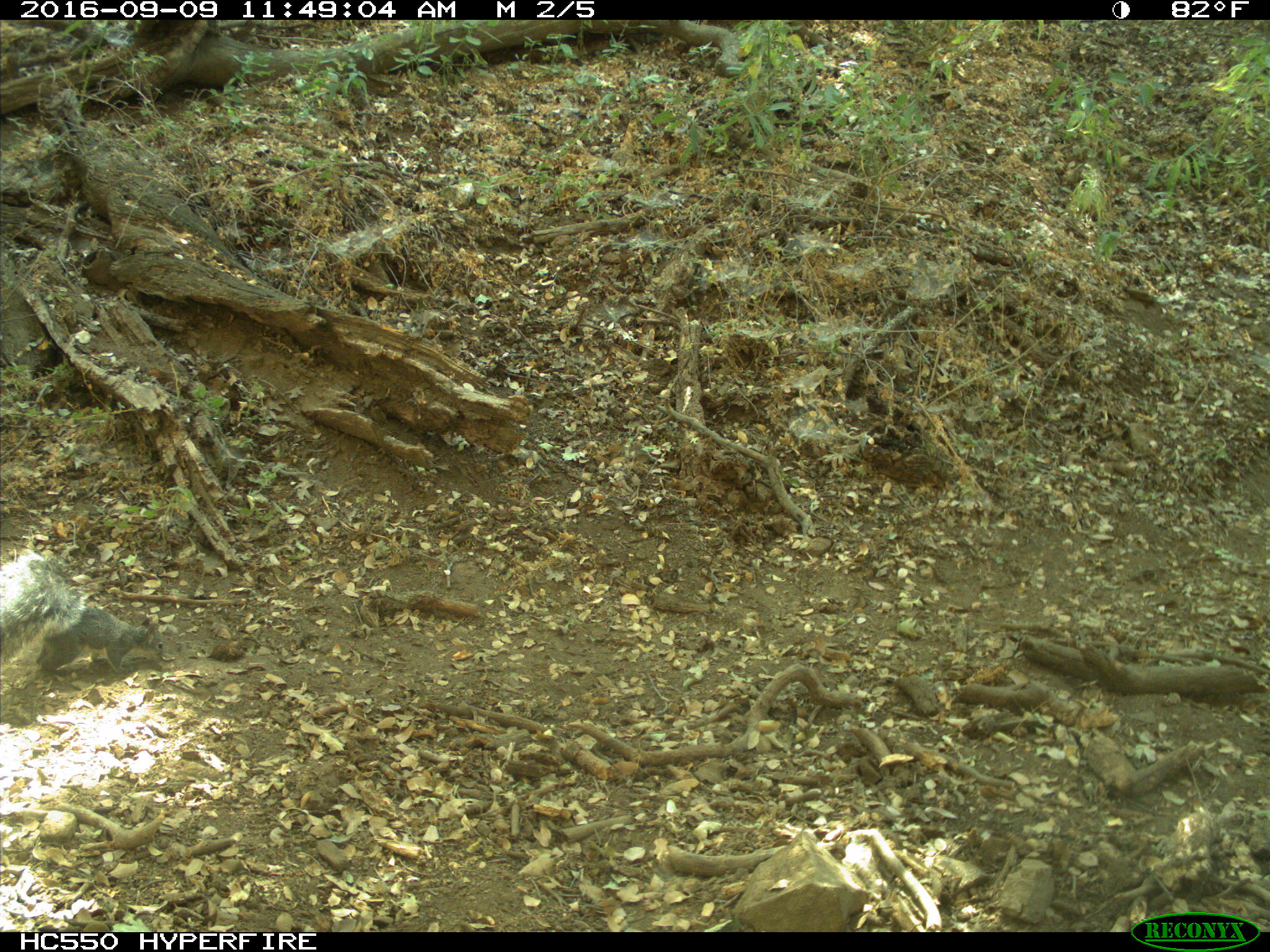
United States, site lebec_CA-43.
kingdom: Animalia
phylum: Chordata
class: Mammalia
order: Rodentia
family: Sciuridae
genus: Sciurus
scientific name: Sciurus carolinensis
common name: eastern gray squirrel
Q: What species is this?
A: Sciurus carolinensis (eastern gray squirrel).